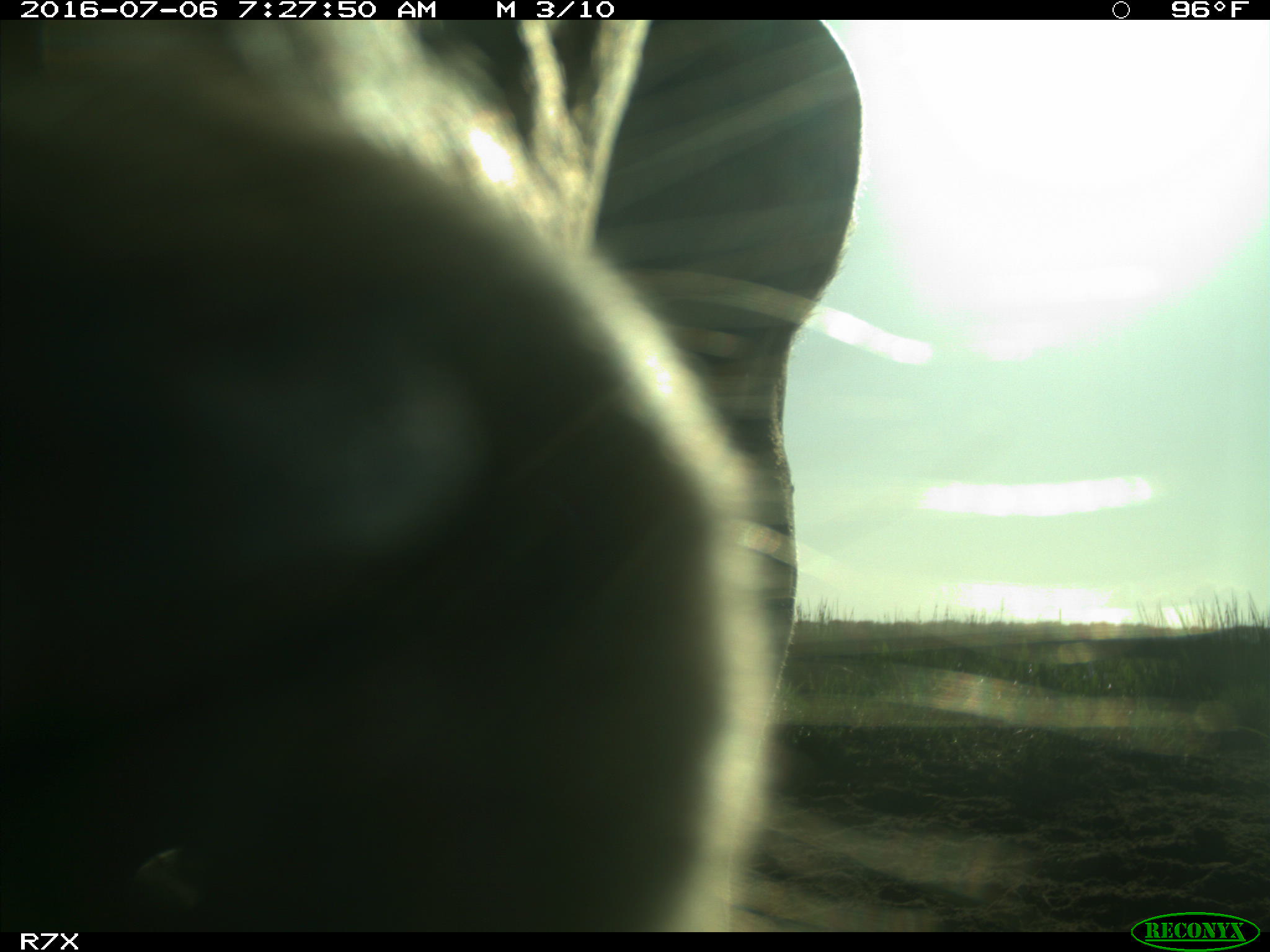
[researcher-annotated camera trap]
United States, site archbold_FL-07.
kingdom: Animalia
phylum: Chordata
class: Mammalia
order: Artiodactyla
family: Bovidae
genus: Bos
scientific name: Bos taurus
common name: domestic cow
Bos taurus (domestic cow).